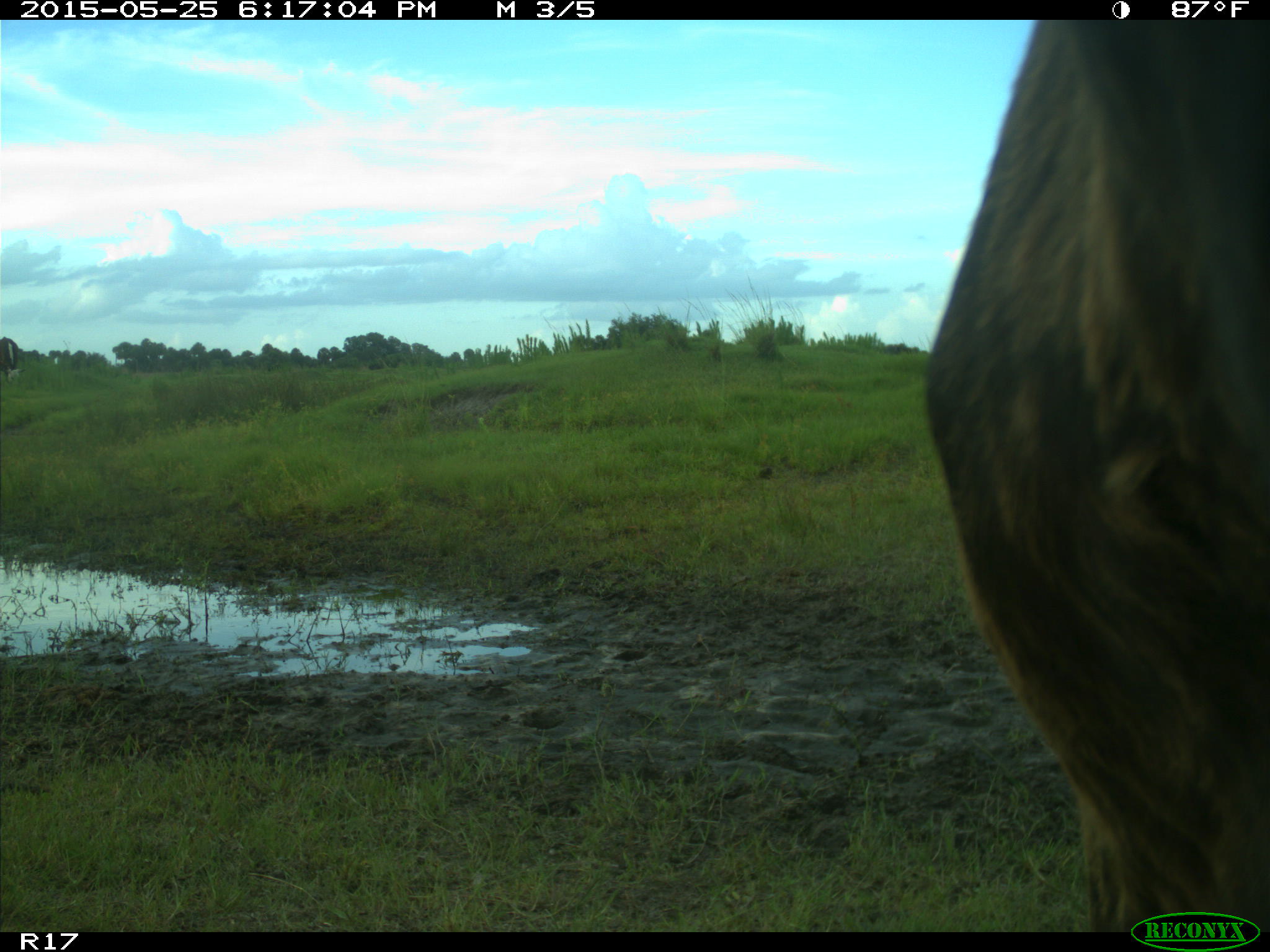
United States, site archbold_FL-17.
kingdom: Animalia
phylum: Chordata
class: Mammalia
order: Artiodactyla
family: Bovidae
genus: Bos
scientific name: Bos taurus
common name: domestic cow